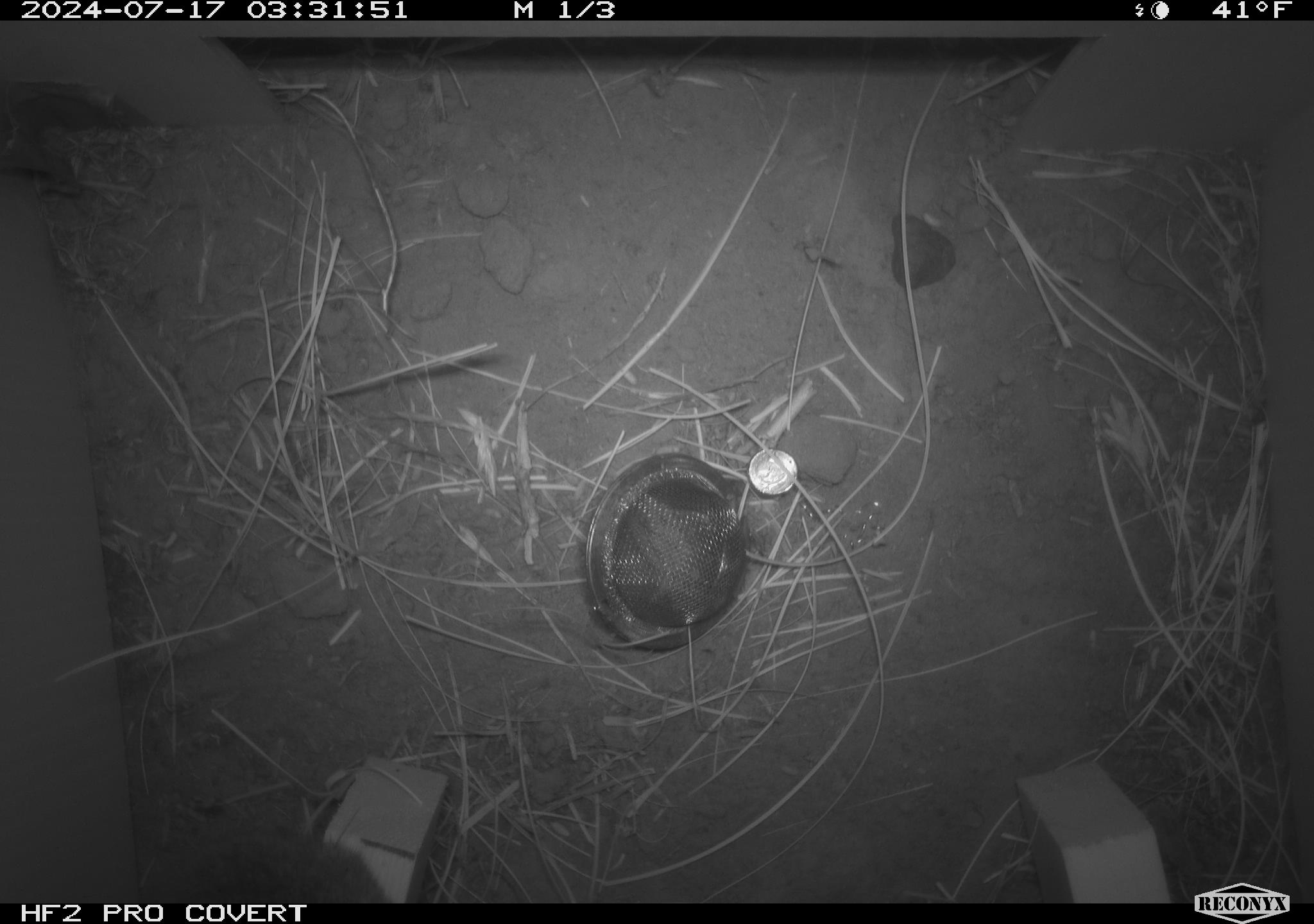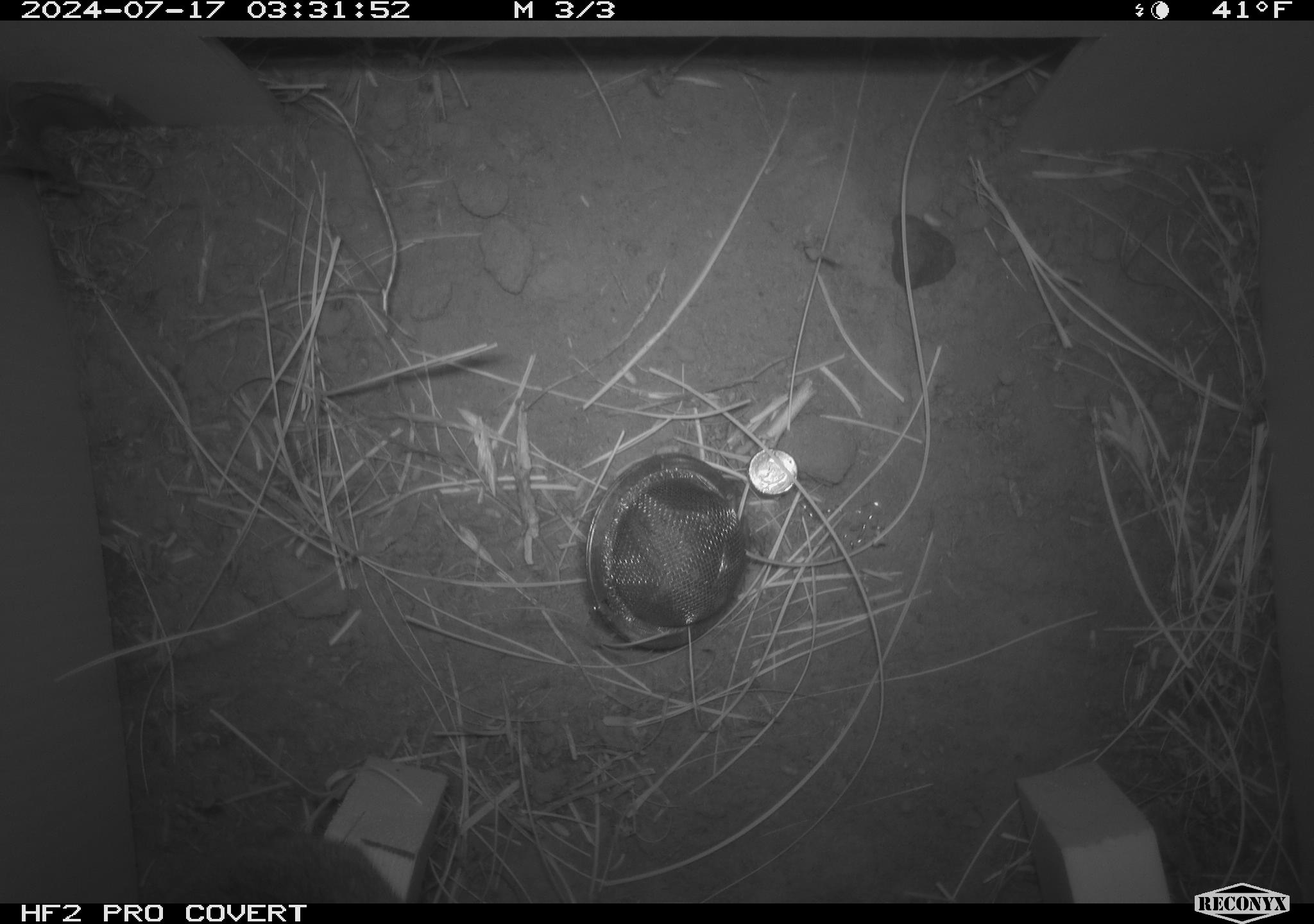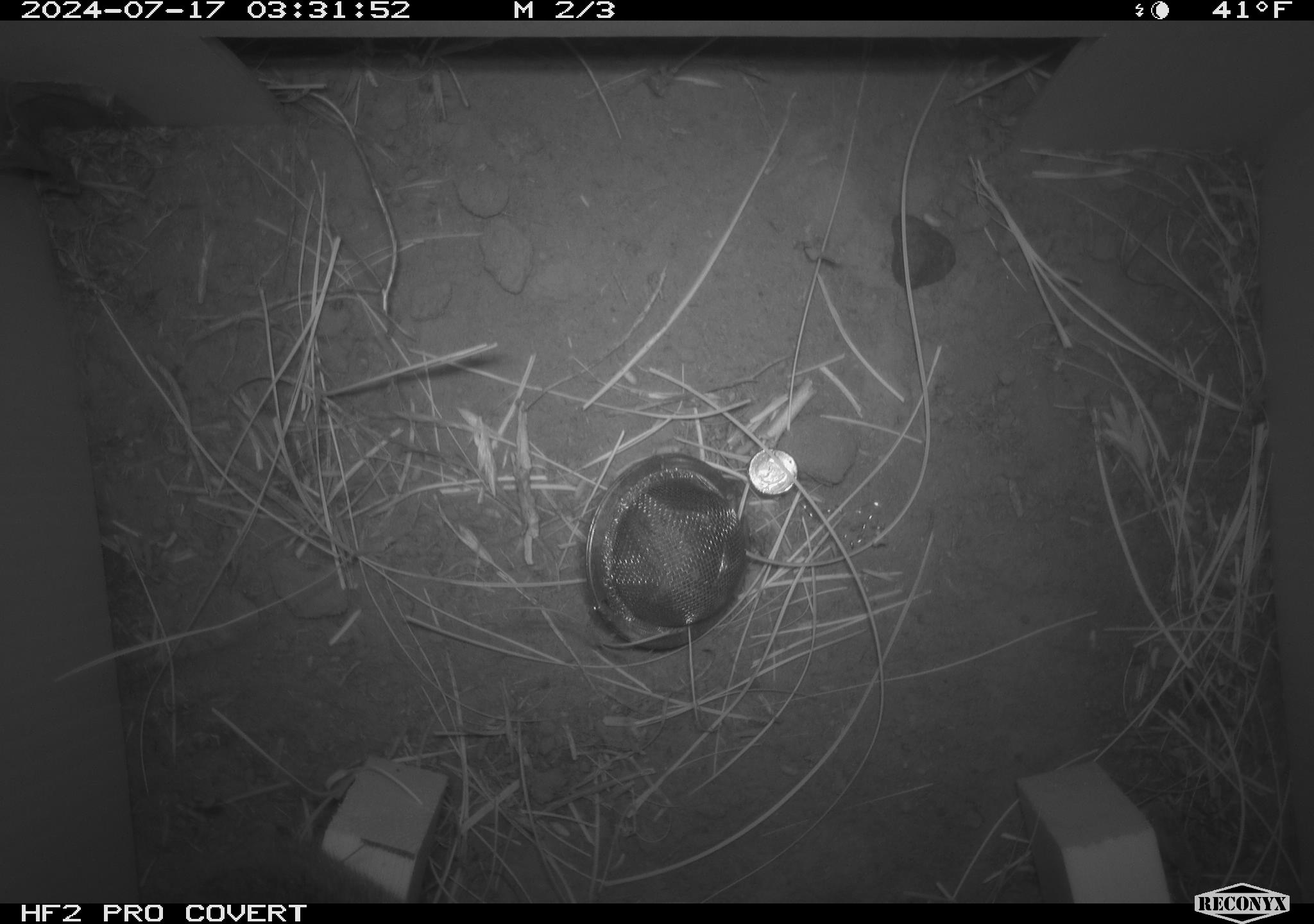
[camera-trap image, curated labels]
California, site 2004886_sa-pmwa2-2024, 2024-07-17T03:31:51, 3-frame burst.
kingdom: Animalia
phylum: Chordata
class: Mammalia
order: Rodentia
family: Cricetidae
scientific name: Arvicolinae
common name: voles, lemmings, and muskrats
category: arvicolinae subfamily